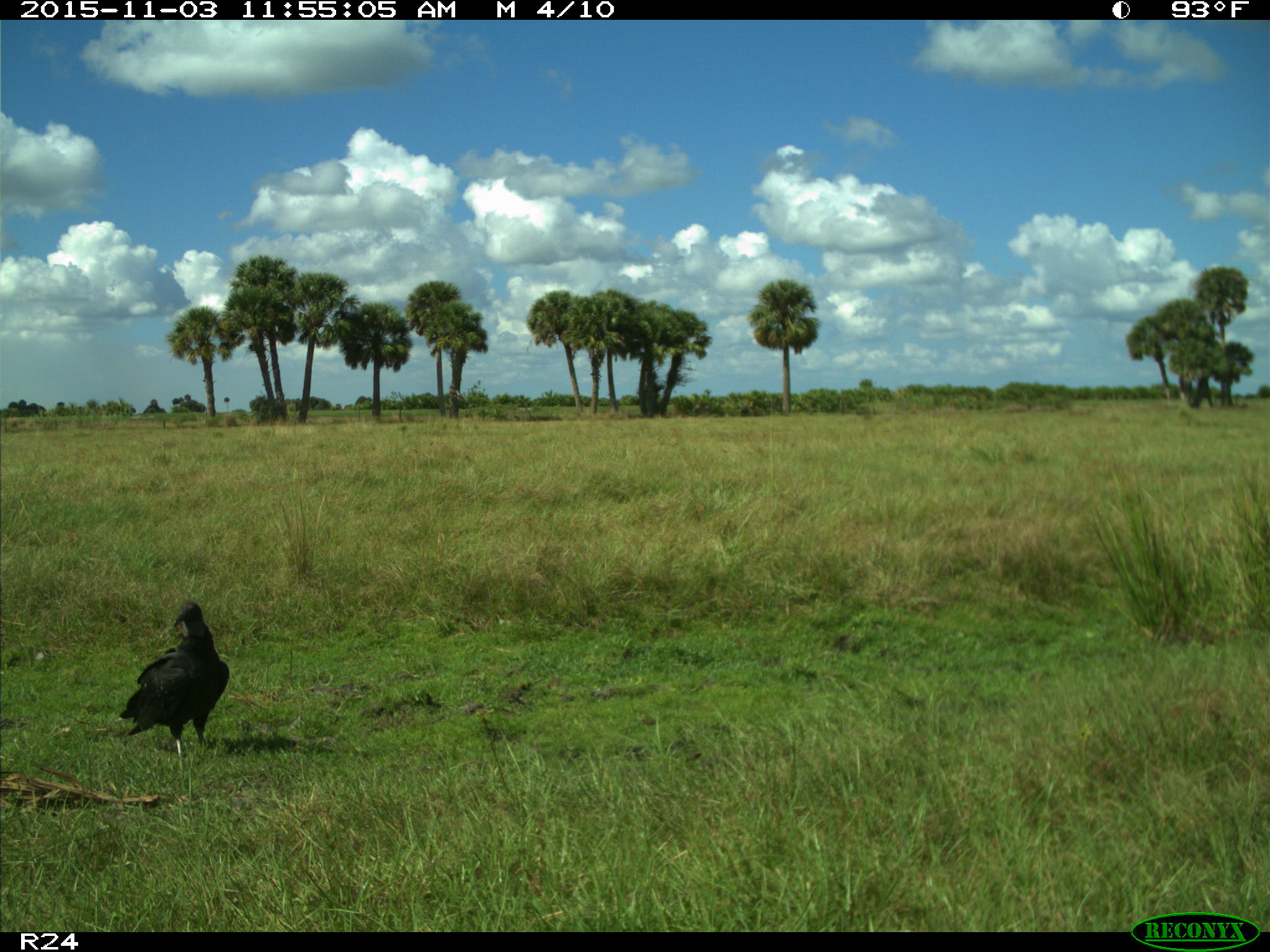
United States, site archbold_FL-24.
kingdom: Animalia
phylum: Chordata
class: Aves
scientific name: Aves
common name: birds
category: unidentified bird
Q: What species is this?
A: Unidentified bird (birds) (Aves).